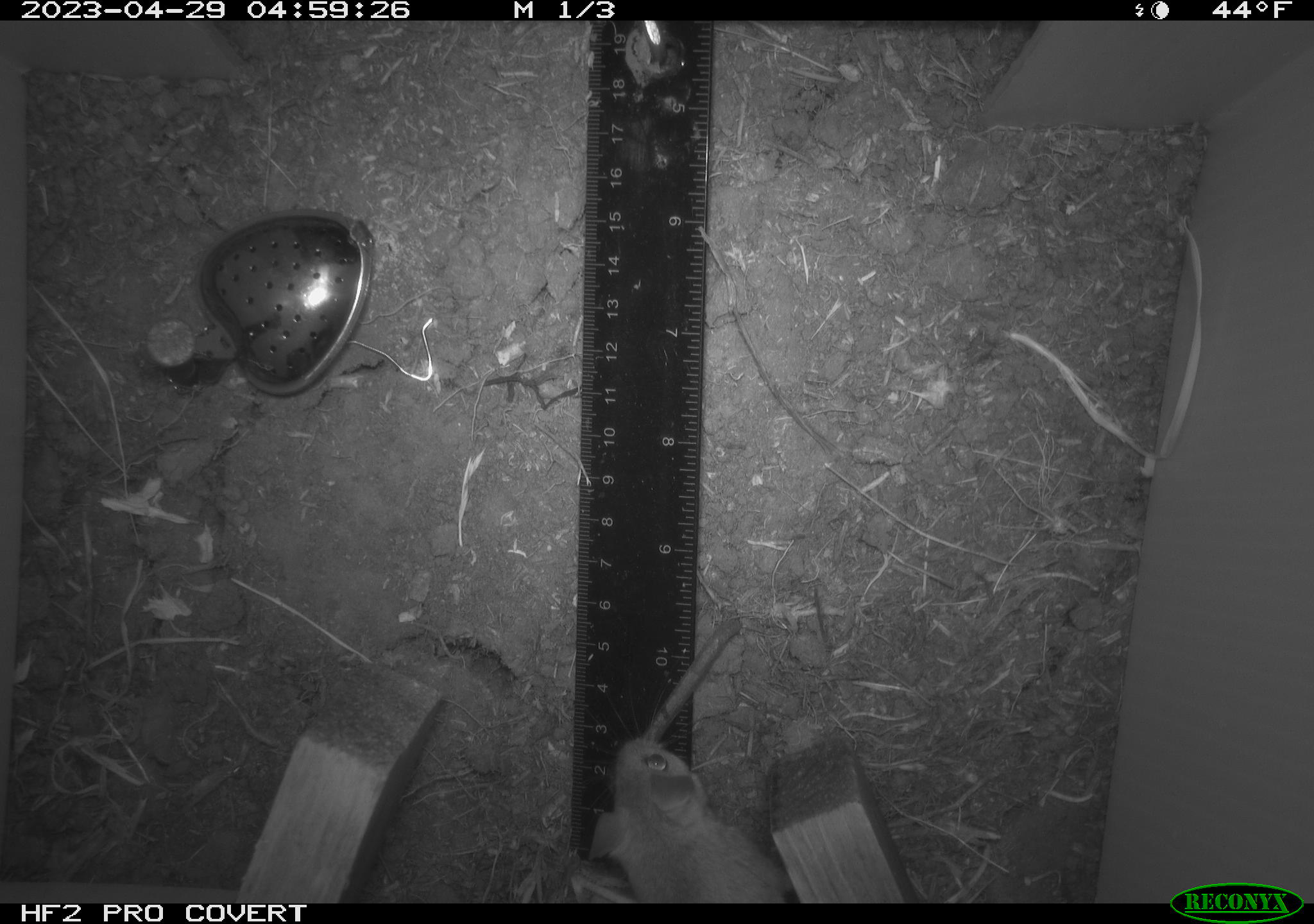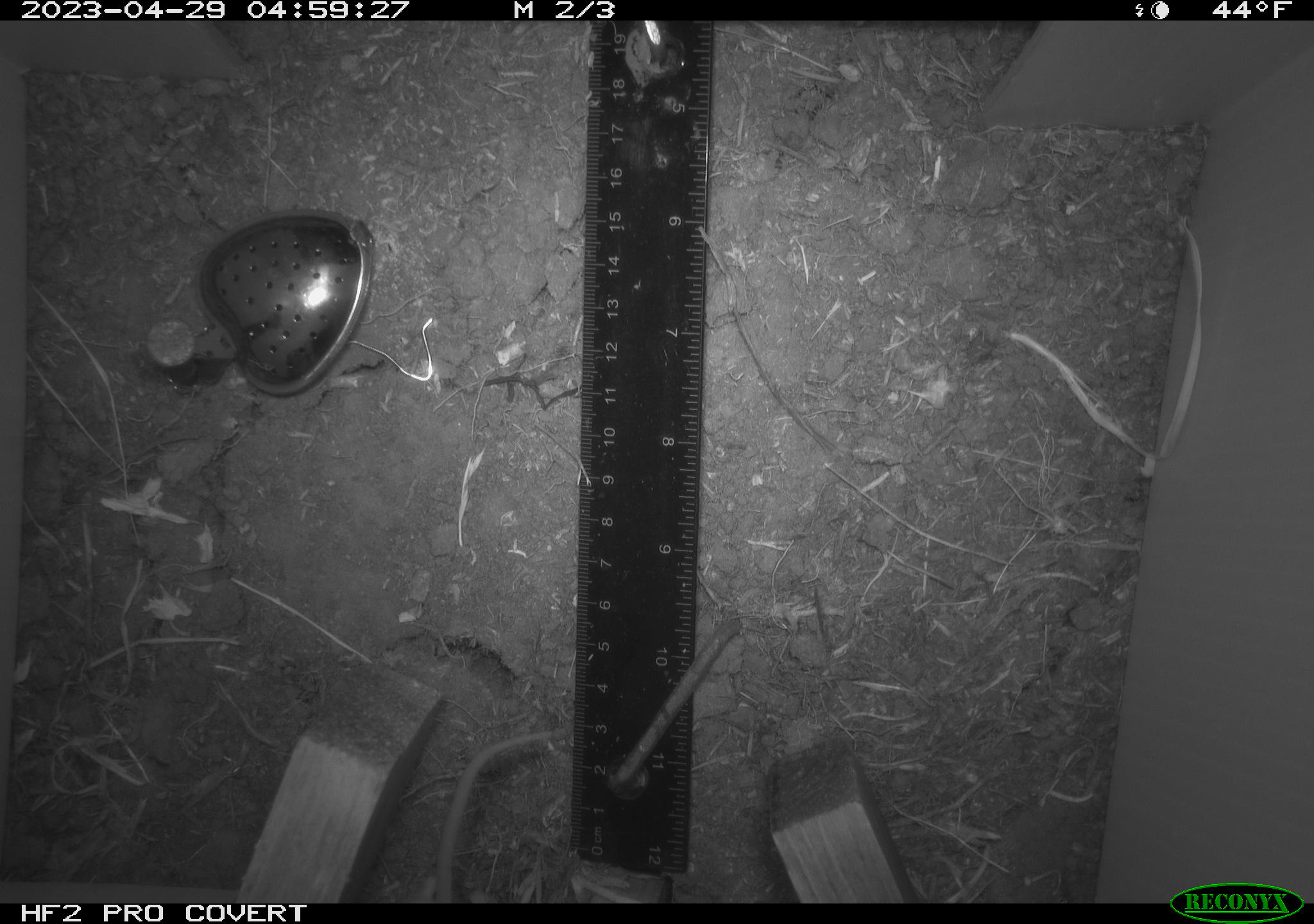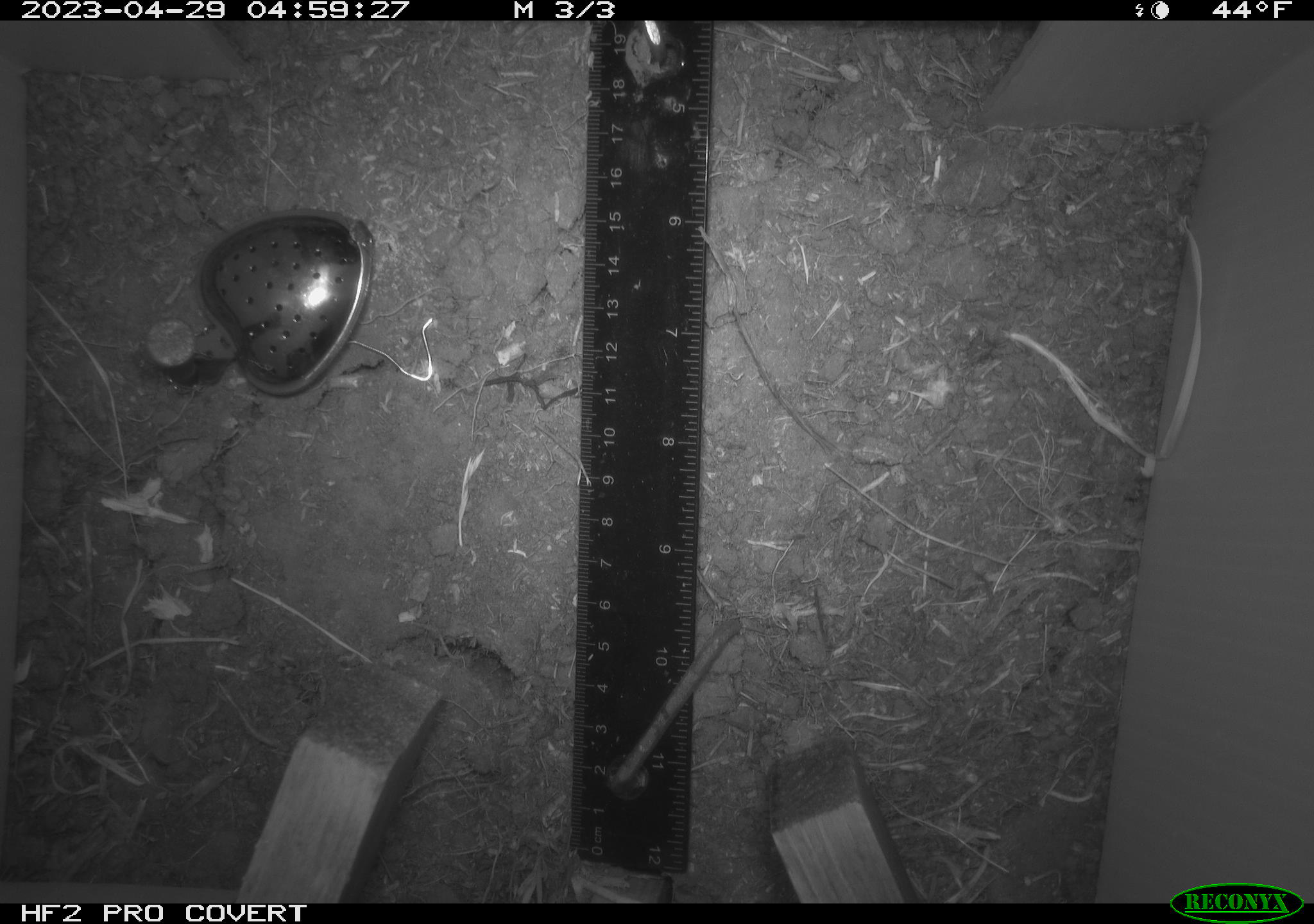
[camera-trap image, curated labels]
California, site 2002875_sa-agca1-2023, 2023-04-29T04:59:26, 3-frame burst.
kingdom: Animalia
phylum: Chordata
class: Mammalia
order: Rodentia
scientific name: Rodentia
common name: mouse species